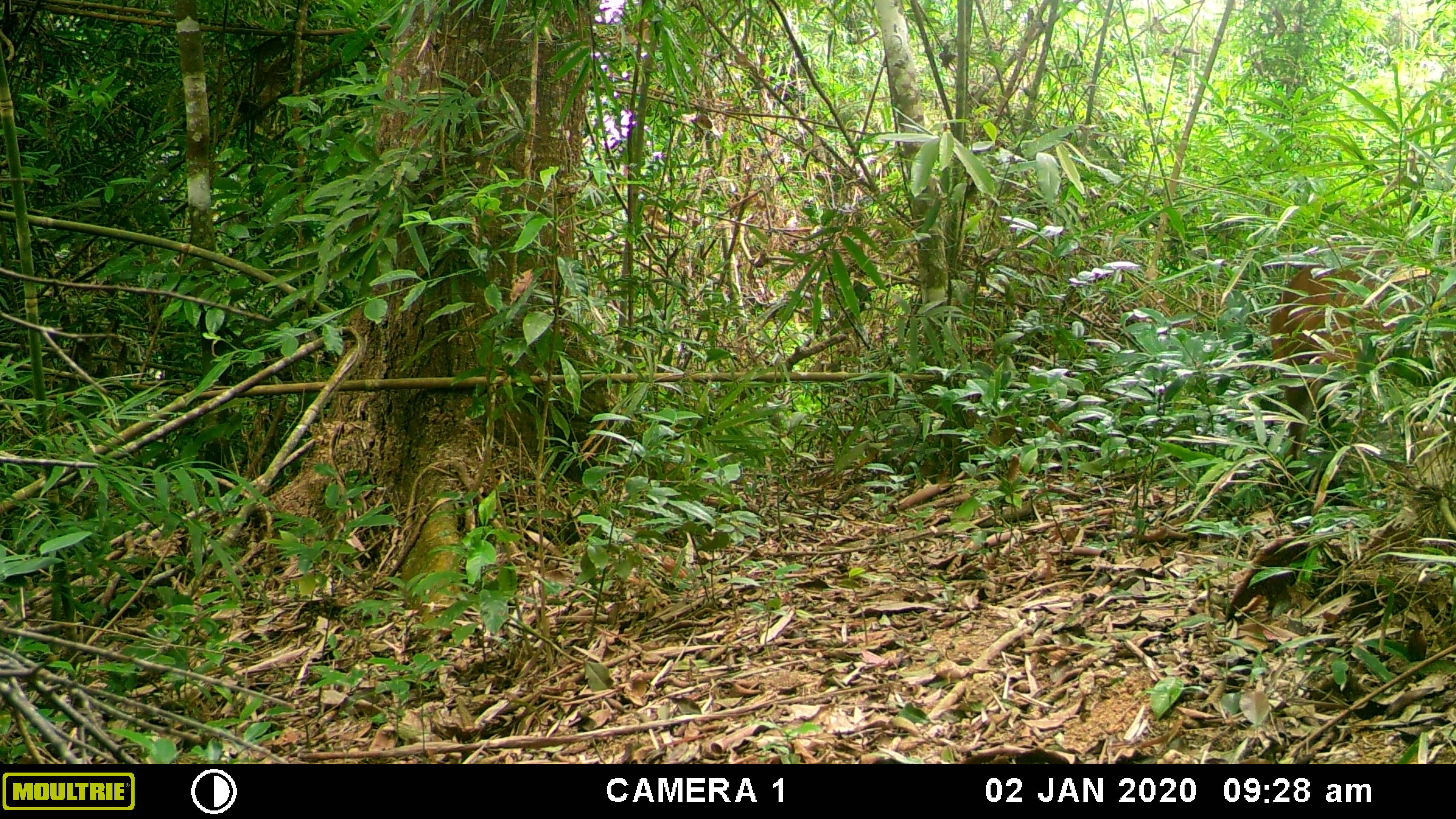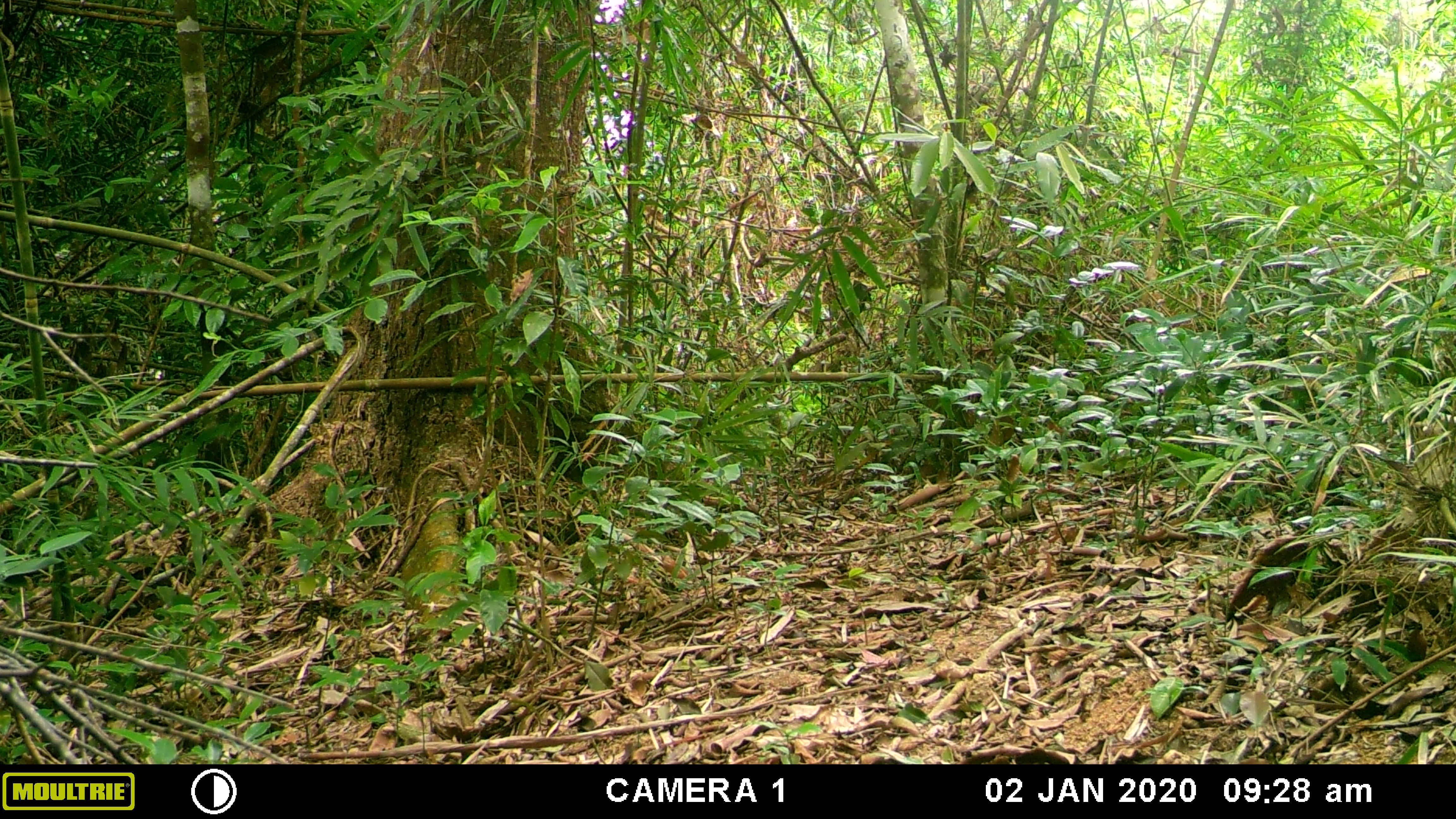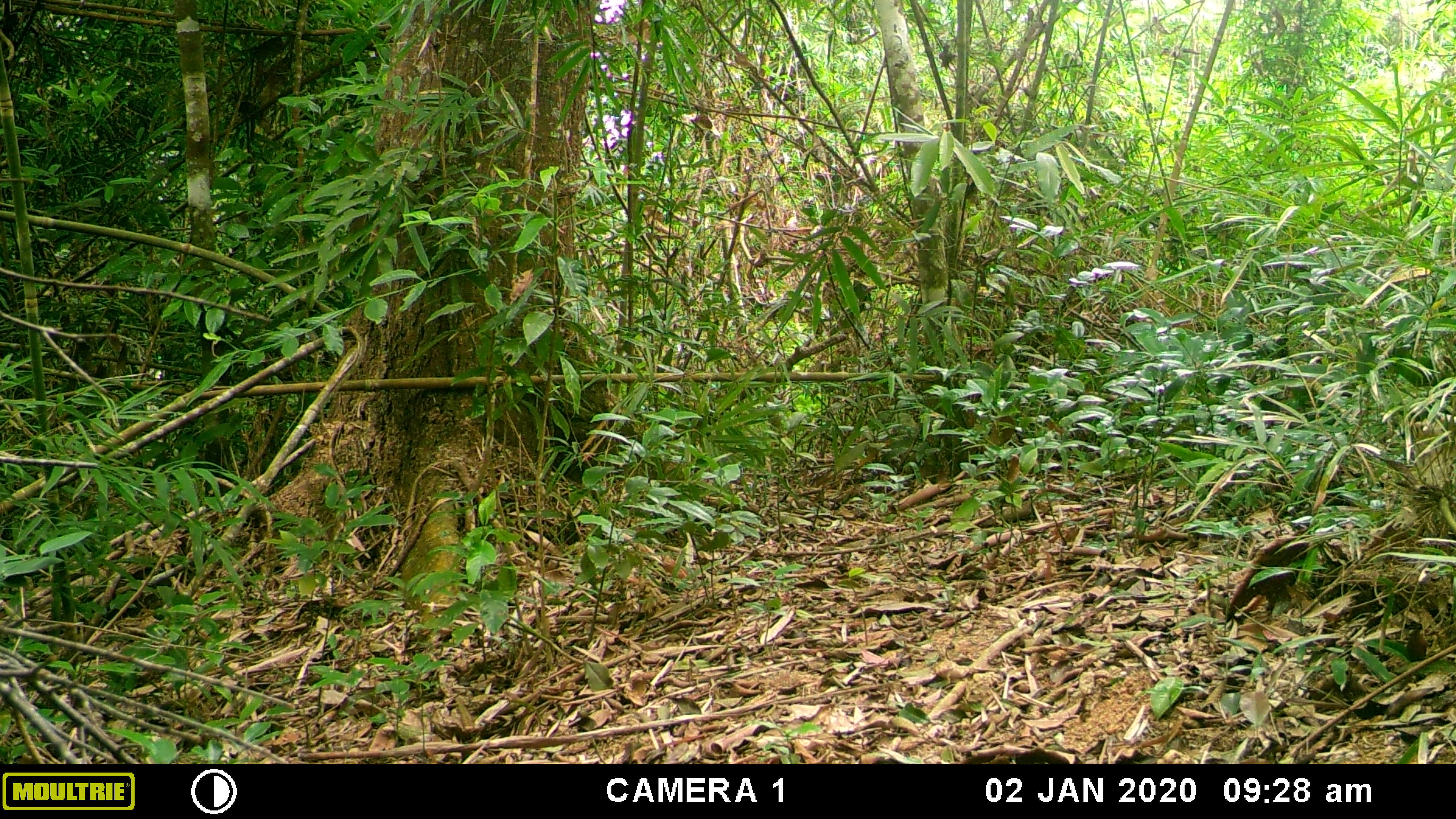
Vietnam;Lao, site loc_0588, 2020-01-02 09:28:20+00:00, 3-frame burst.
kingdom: Animalia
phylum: Chordata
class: Mammalia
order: Artiodactyla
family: Cervidae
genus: Muntiacus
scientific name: Muntiacus muntjak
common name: red muntjac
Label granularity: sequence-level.